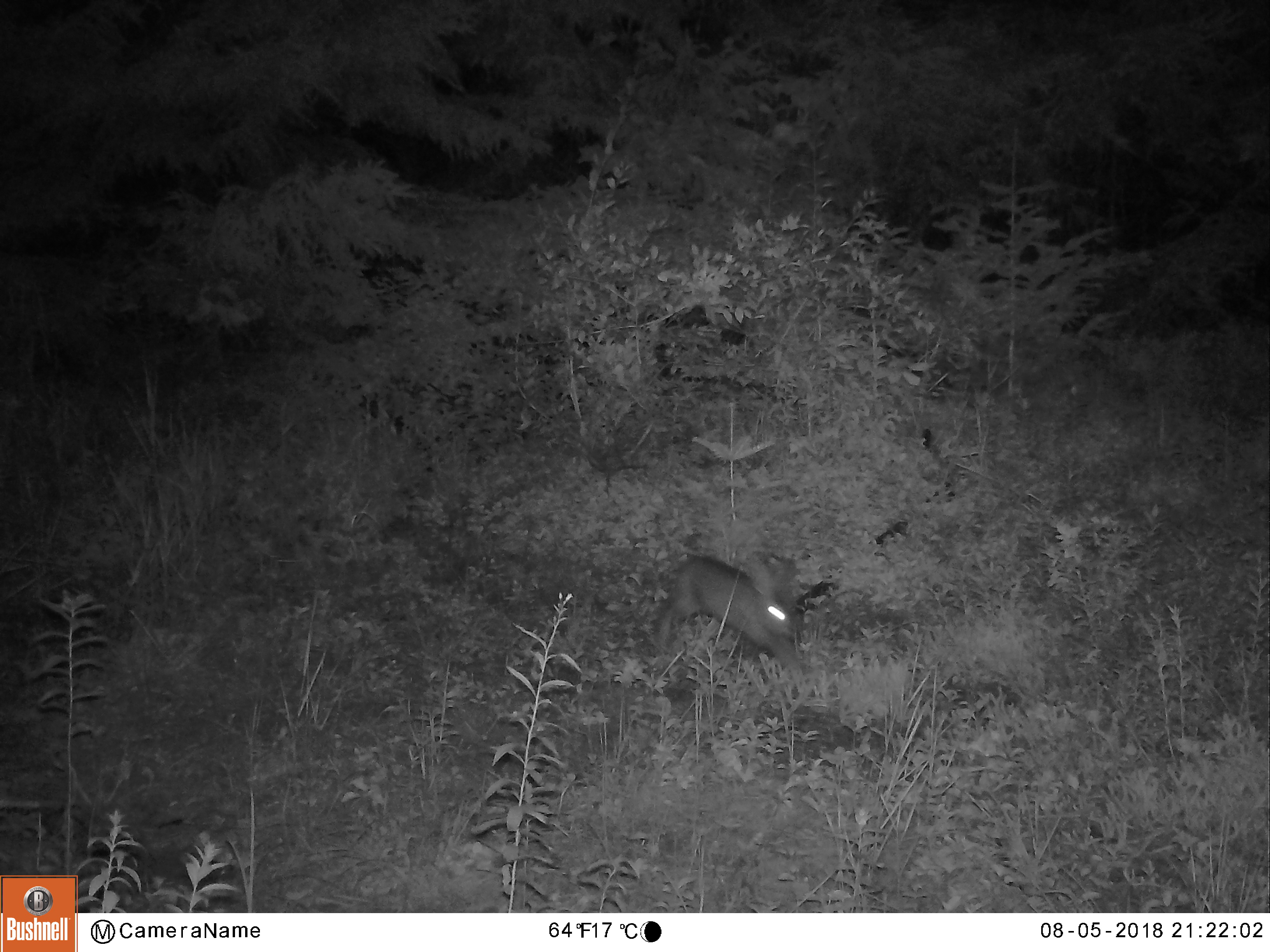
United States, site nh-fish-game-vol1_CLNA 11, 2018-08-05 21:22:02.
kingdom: Animalia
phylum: Chordata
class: Mammalia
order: Lagomorpha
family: Leporidae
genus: Lepus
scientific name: Lepus americanus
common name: snowshoe hare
Snowshoe hare (Lepus americanus).